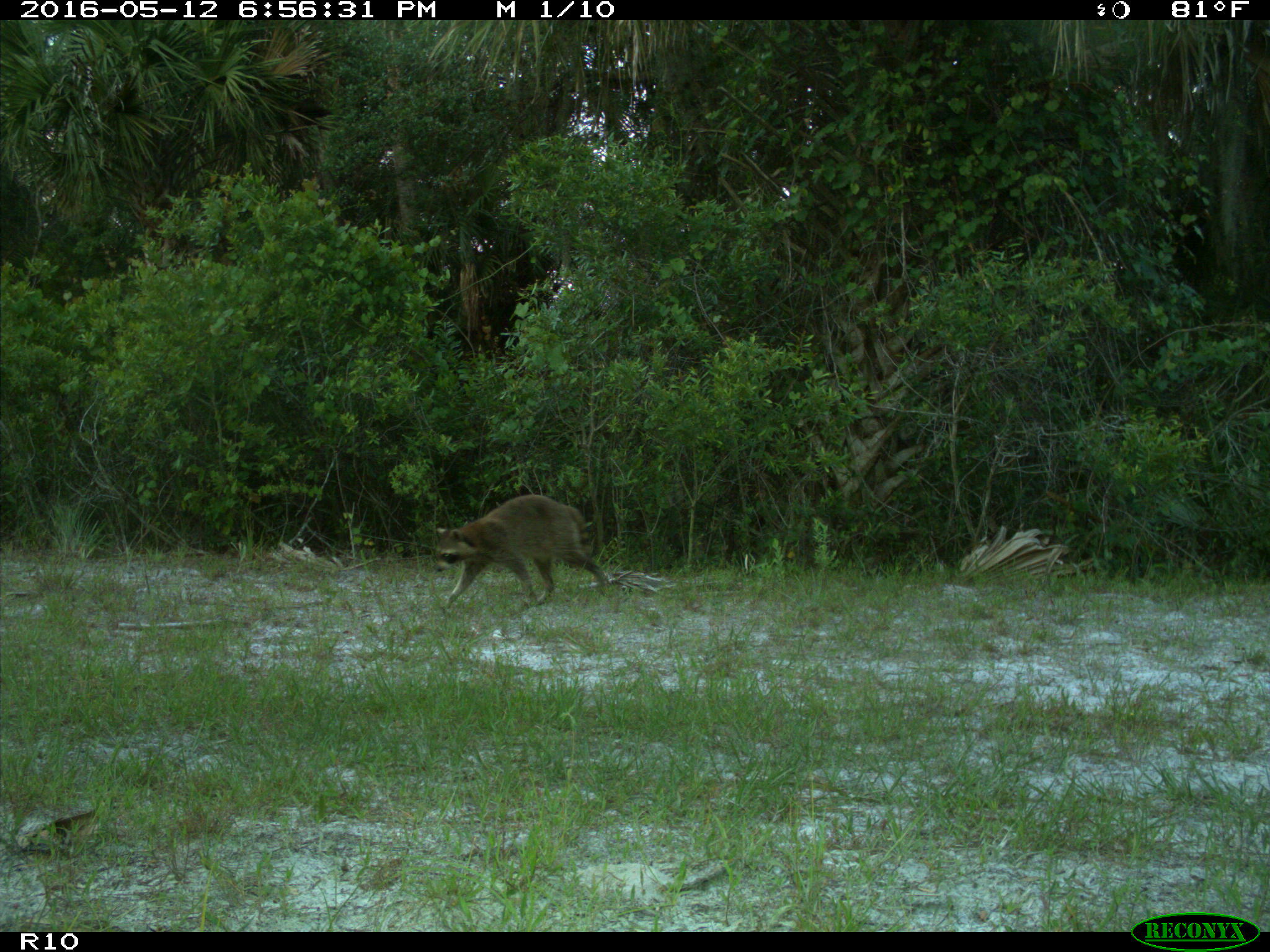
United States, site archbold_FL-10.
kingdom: Animalia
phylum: Chordata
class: Mammalia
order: Carnivora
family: Procyonidae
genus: Procyon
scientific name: Procyon lotor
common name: common raccoon